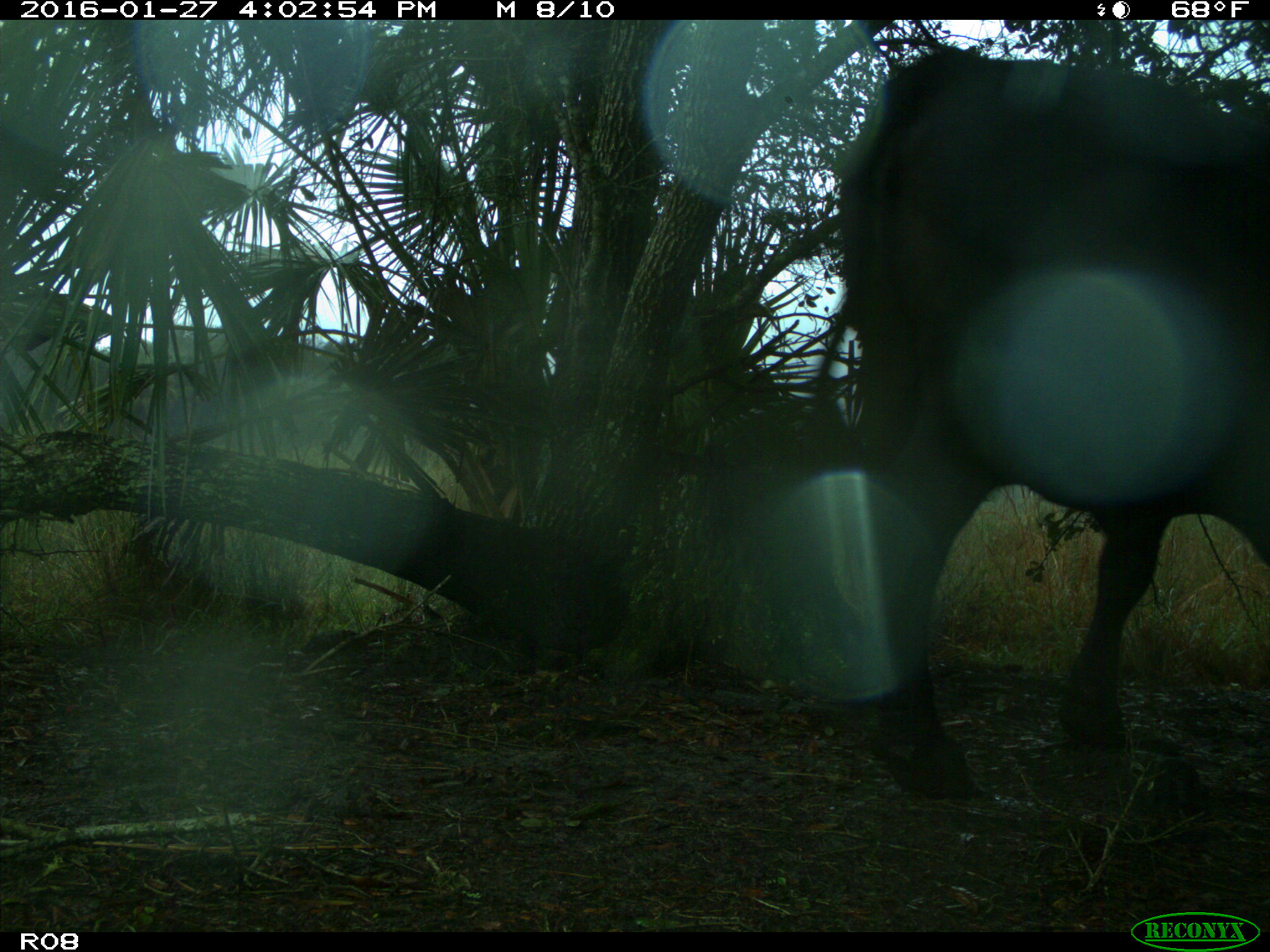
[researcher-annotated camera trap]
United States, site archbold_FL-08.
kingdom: Animalia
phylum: Chordata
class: Mammalia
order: Artiodactyla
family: Bovidae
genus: Bos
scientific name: Bos taurus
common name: domestic cow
Bos taurus (domestic cow).